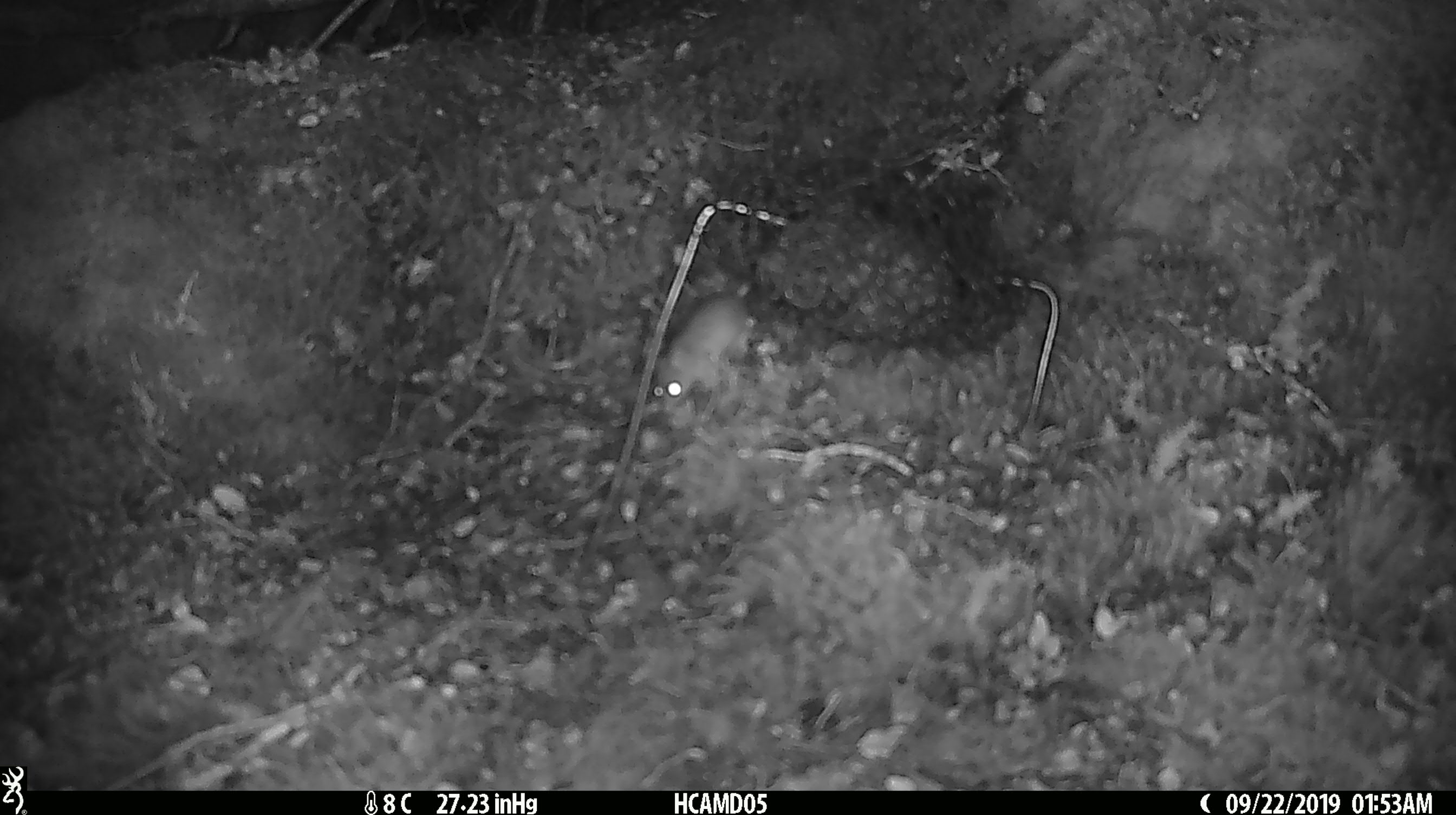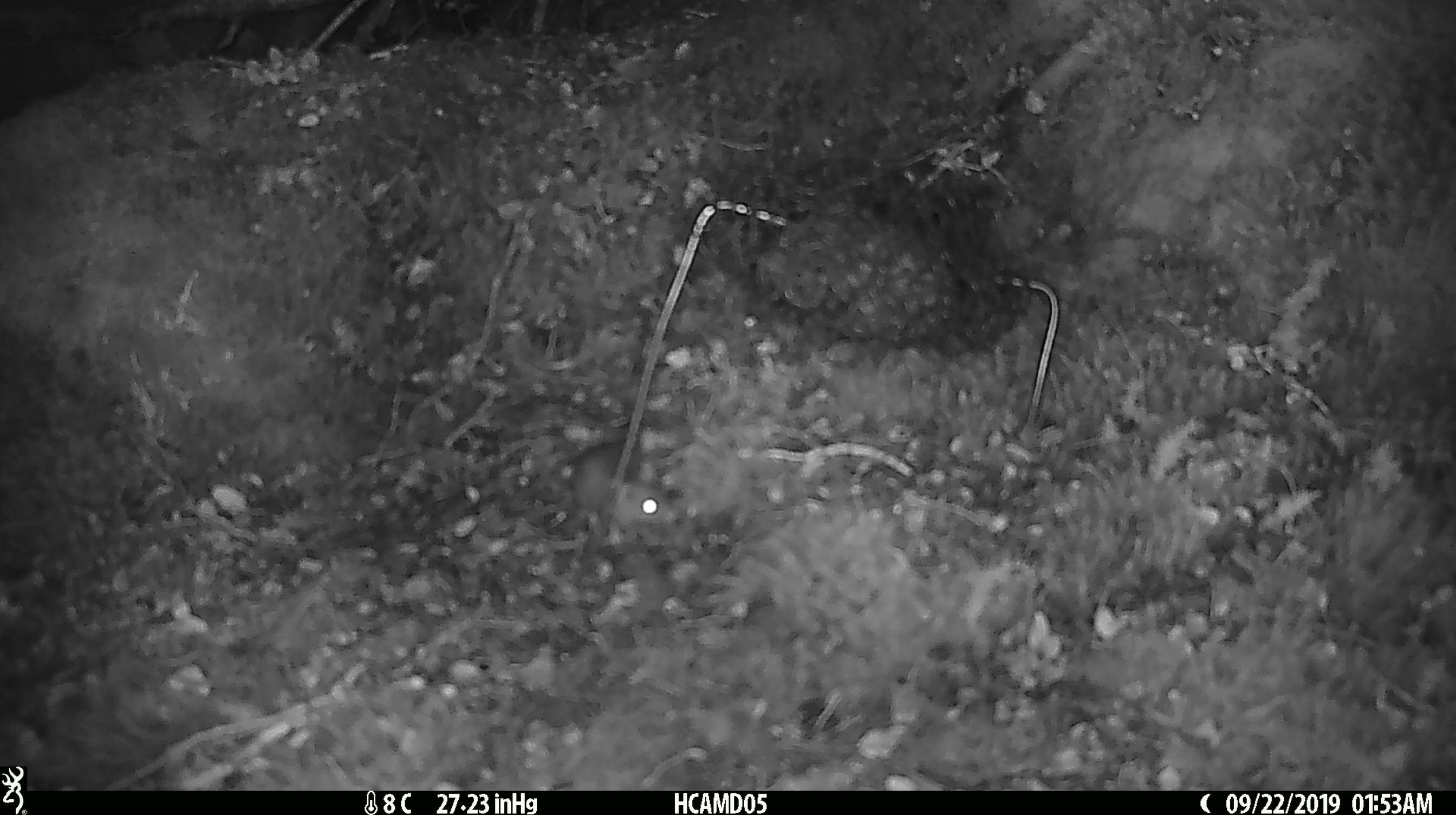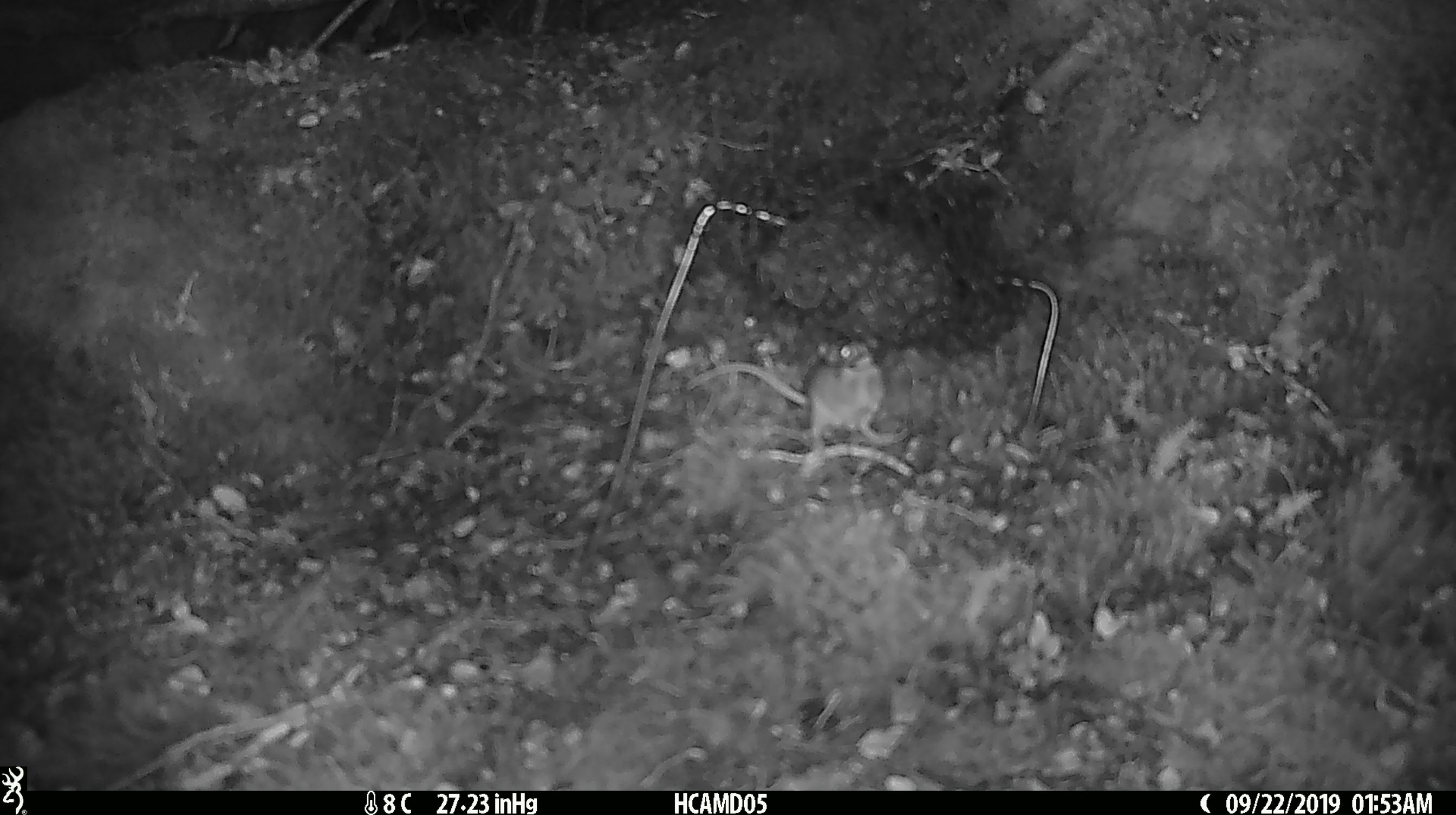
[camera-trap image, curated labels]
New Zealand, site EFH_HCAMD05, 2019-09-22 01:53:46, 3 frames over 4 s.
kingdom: Animalia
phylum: Chordata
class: Mammalia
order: Rodentia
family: Muridae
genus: Mus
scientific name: Mus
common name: mouse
Mouse (Mus).